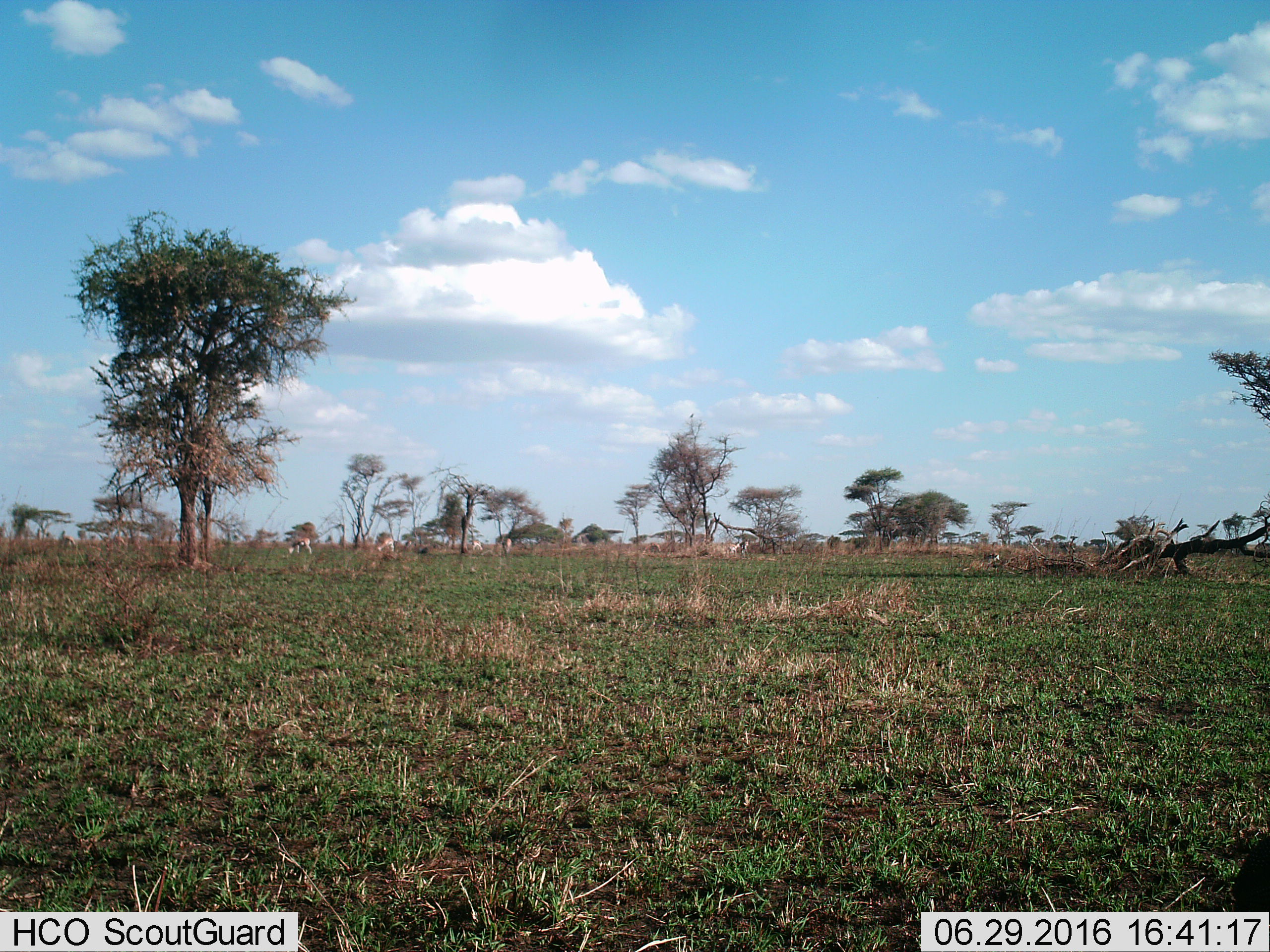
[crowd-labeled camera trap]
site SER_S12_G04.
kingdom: Animalia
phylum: Chordata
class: Mammalia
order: Artiodactyla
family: Bovidae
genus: Eudorcas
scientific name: Eudorcas thomsonii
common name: thomson's gazelle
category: gazellethomsons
Gazellethomsons (thomson's gazelle) (Eudorcas thomsonii), count 9. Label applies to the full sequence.